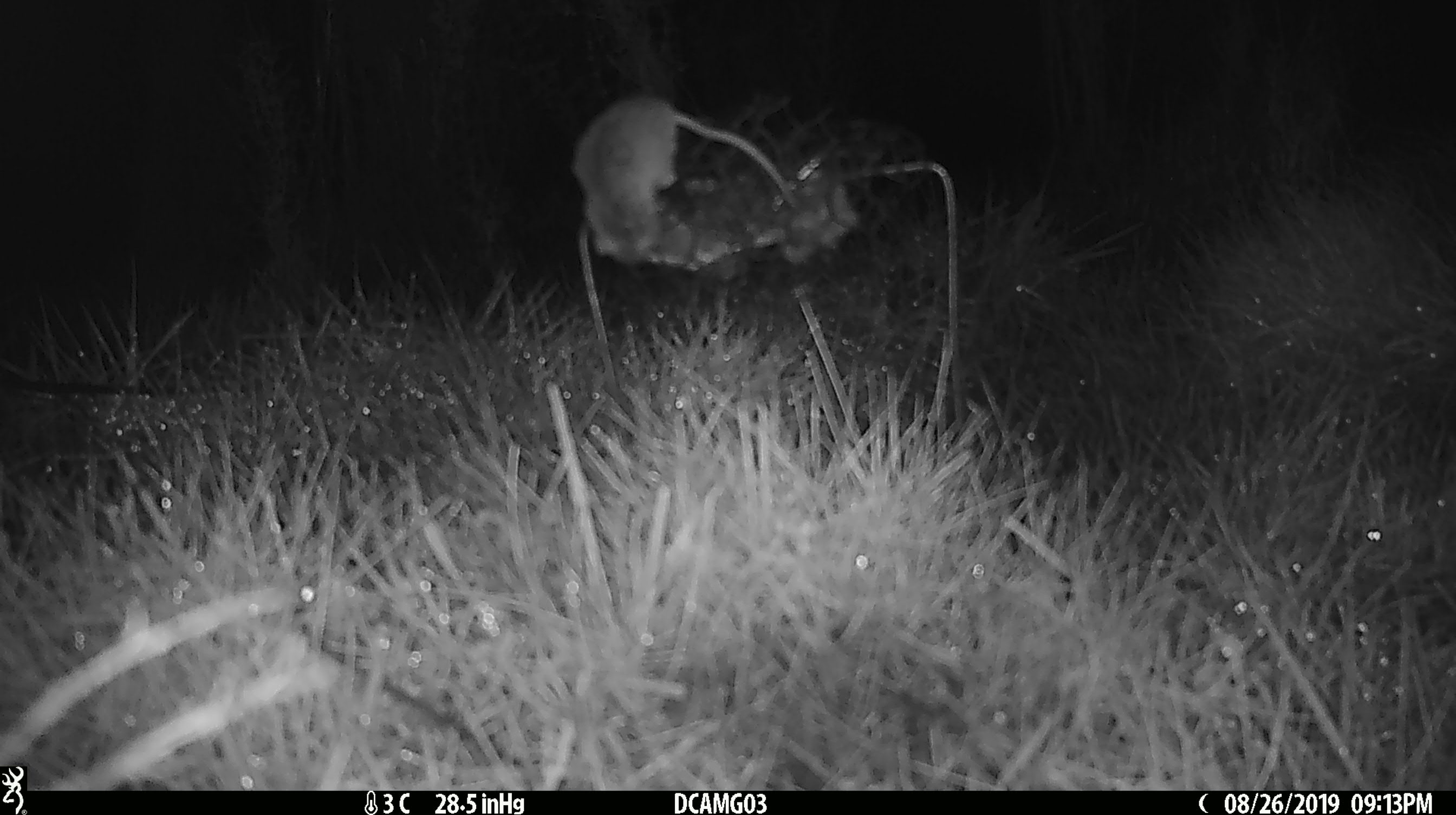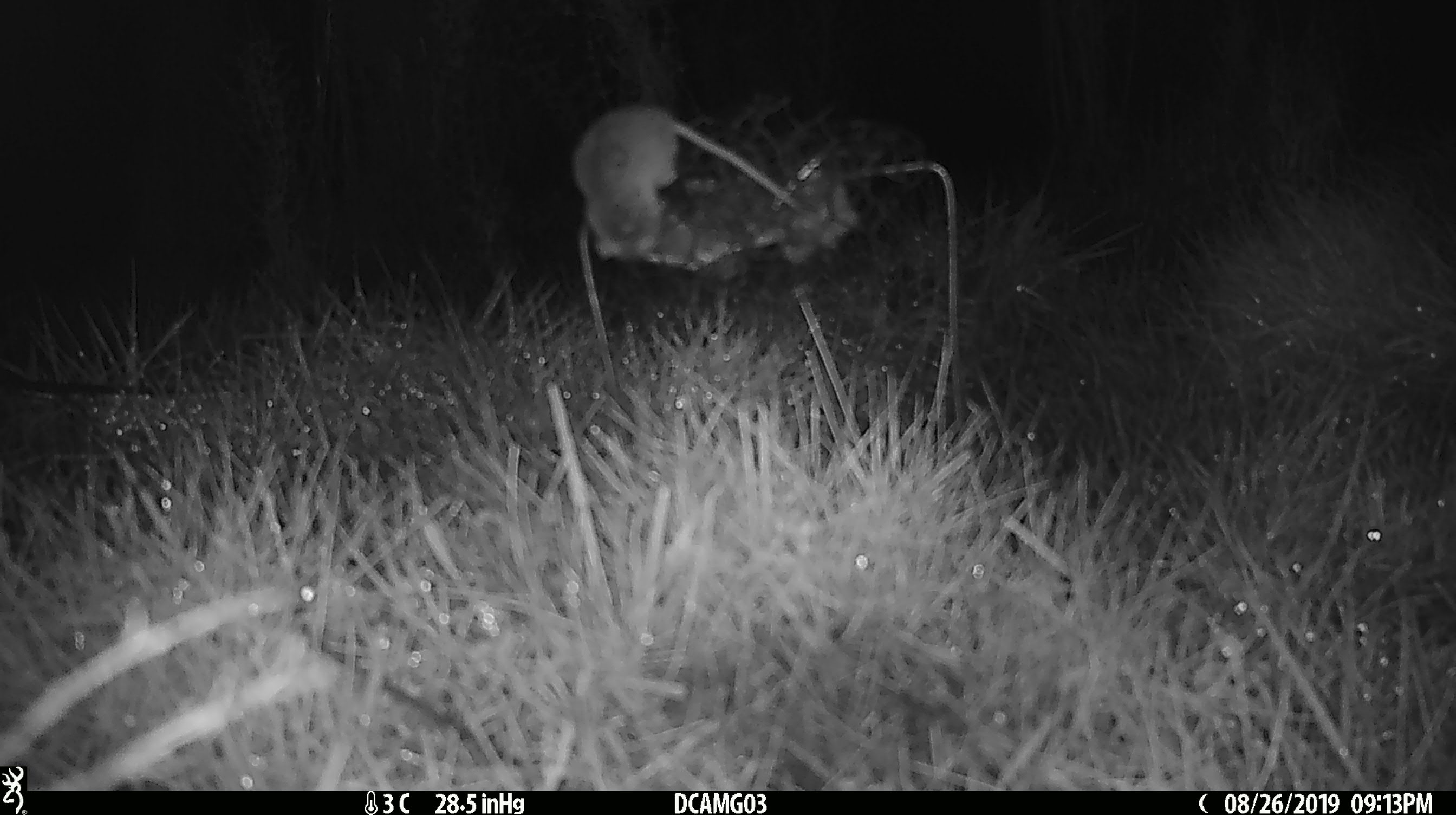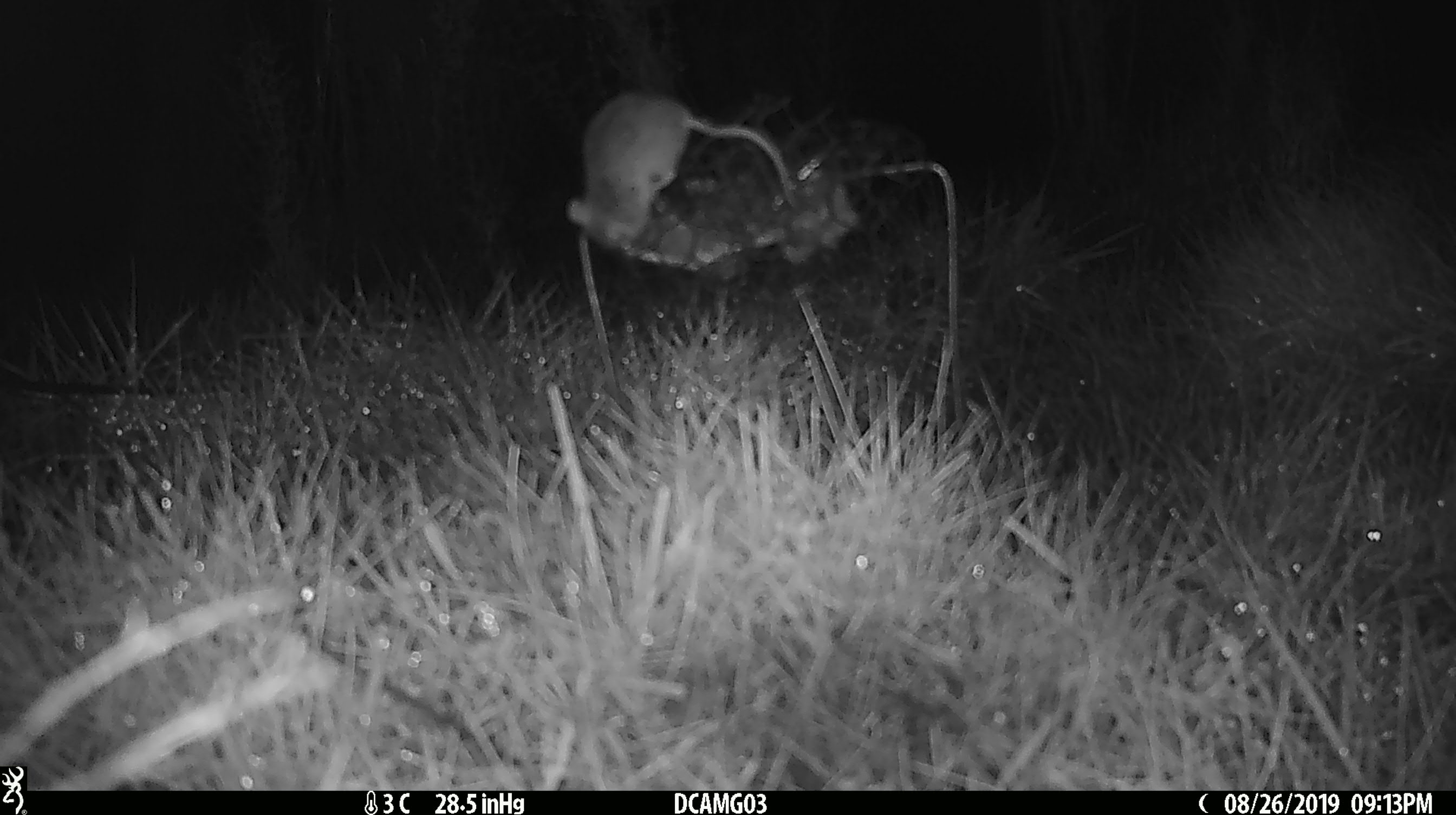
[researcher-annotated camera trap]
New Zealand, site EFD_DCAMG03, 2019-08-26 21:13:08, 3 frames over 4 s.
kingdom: Animalia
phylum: Chordata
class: Mammalia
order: Rodentia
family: Muridae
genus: Mus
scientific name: Mus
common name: mouse